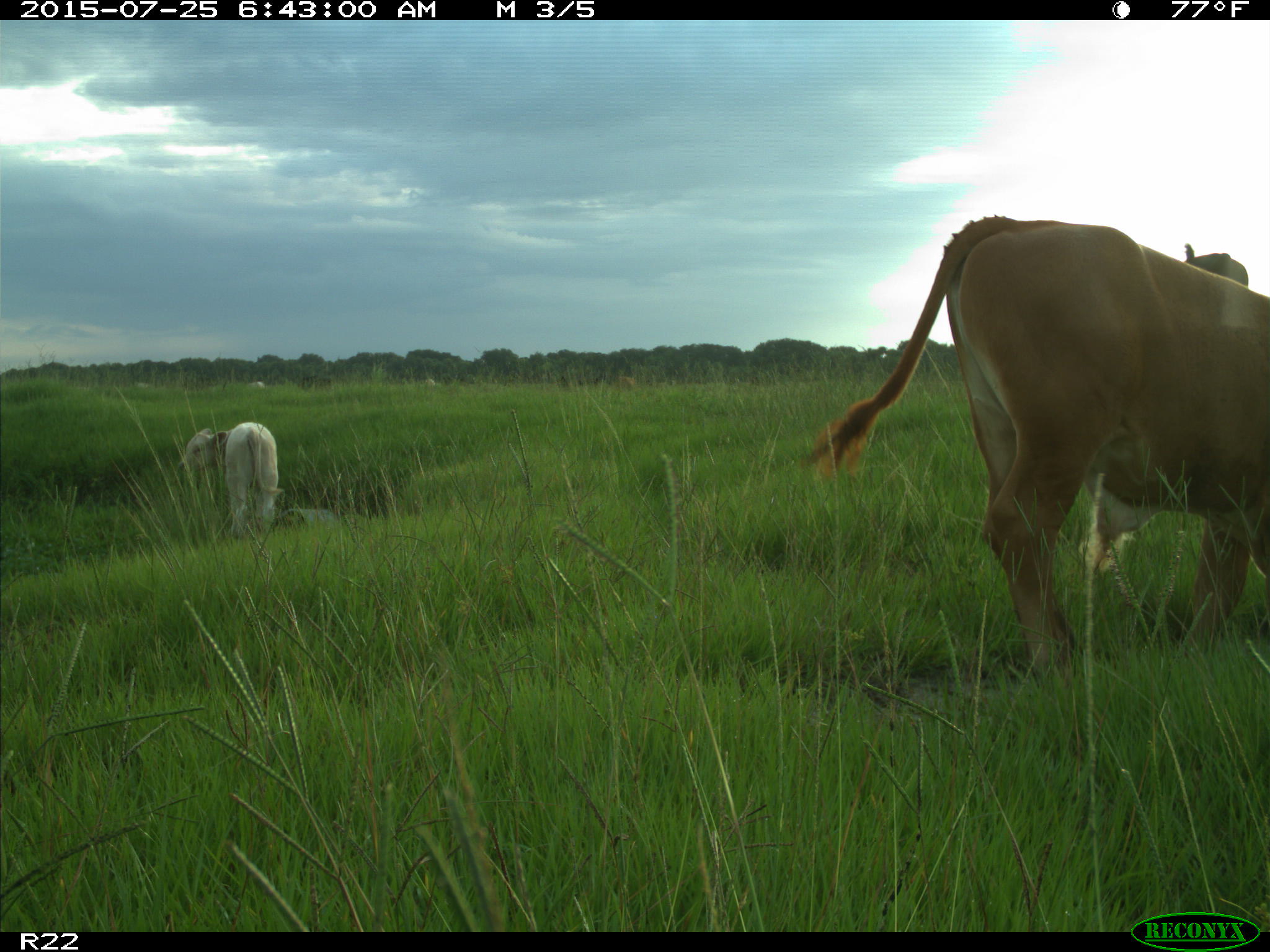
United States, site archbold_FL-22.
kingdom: Animalia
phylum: Chordata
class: Mammalia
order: Artiodactyla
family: Bovidae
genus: Bos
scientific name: Bos taurus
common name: domestic cow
Bos taurus (domestic cow).